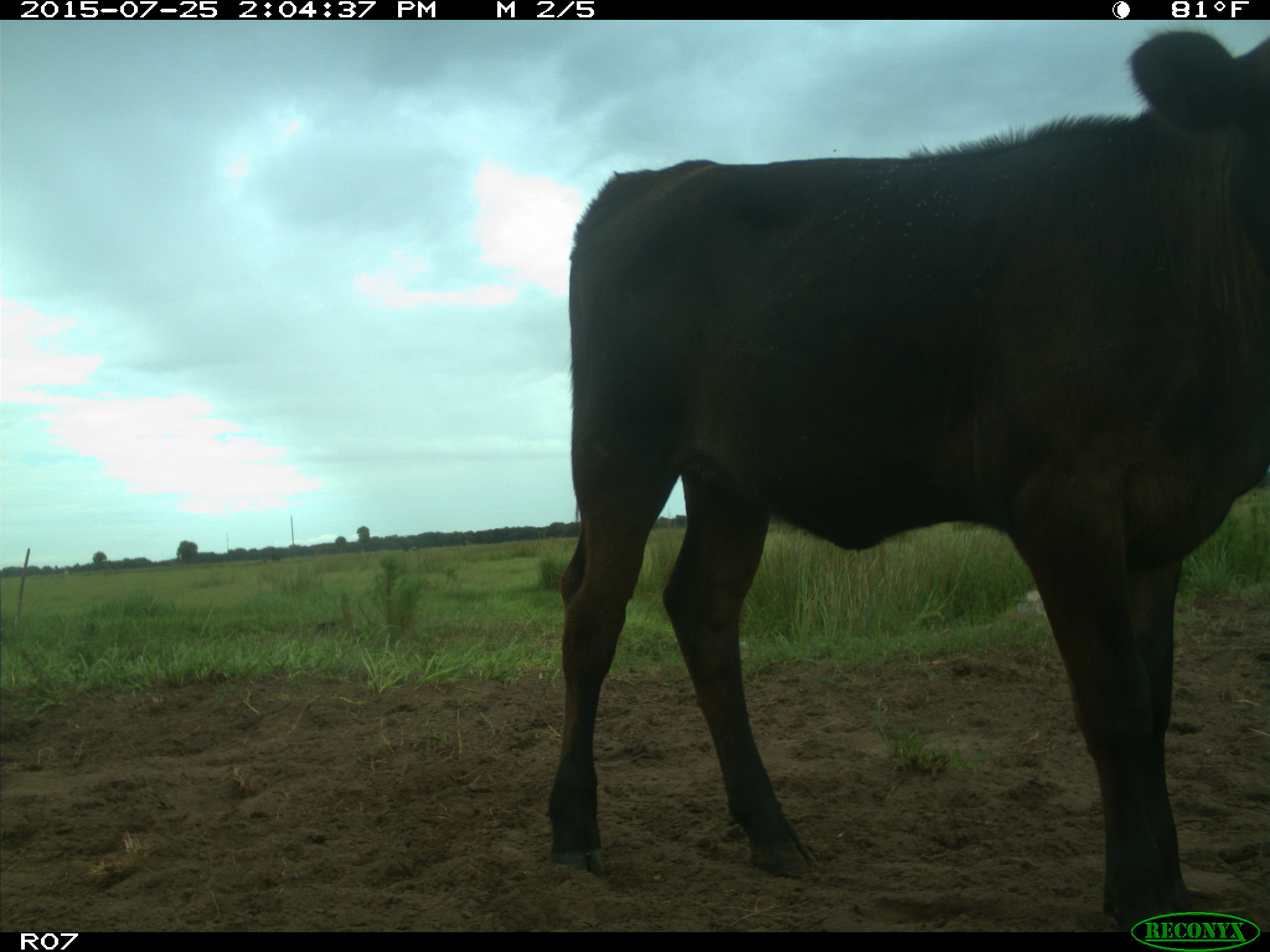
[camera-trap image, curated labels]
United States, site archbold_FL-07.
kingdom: Animalia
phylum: Chordata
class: Mammalia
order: Artiodactyla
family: Bovidae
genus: Bos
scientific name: Bos taurus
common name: domestic cow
Bos taurus (domestic cow).